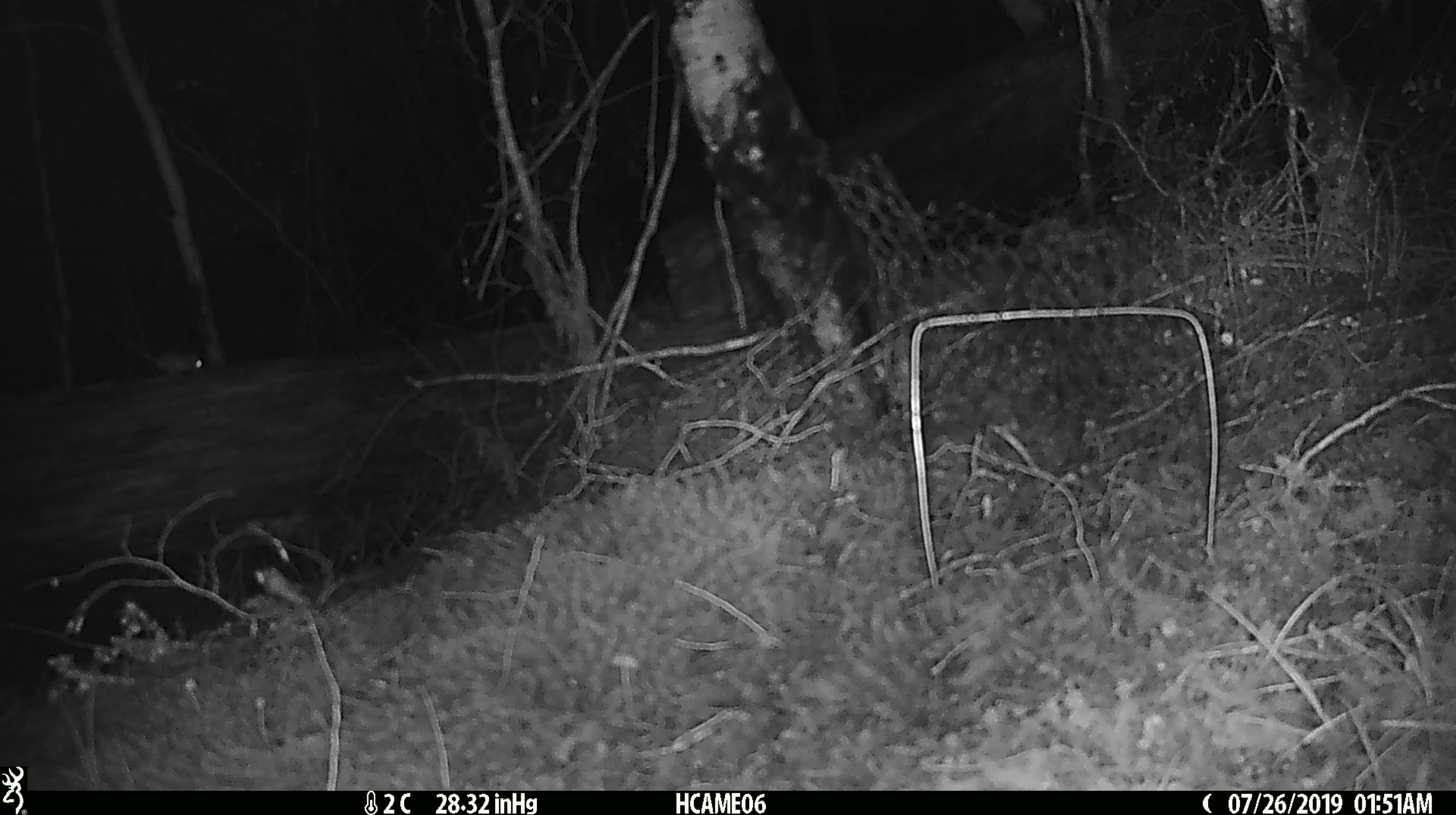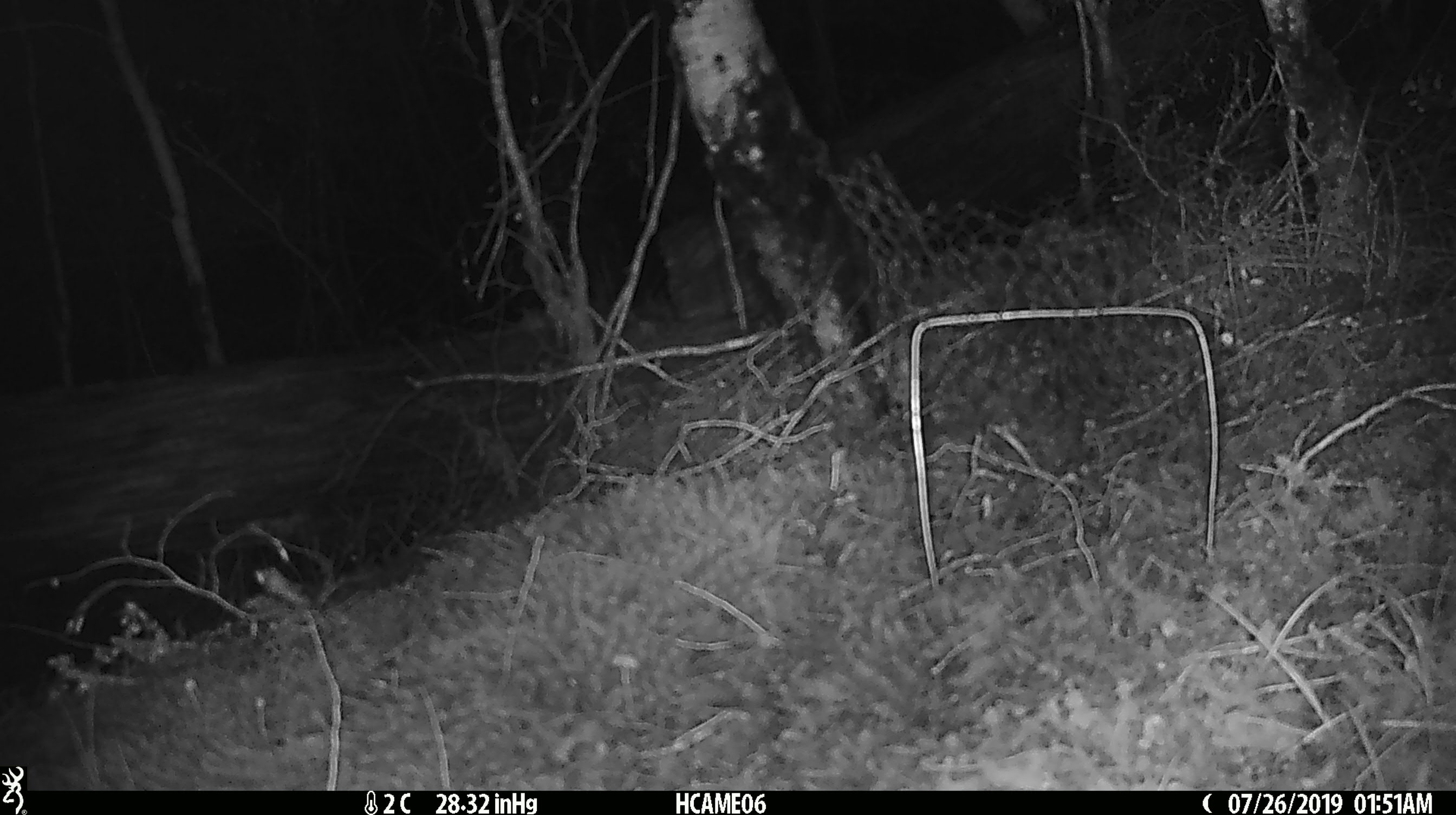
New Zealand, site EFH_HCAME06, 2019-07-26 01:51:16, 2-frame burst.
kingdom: Animalia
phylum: Chordata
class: Mammalia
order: Rodentia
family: Muridae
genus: Mus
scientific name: Mus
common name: mouse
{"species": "mouse (Mus)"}